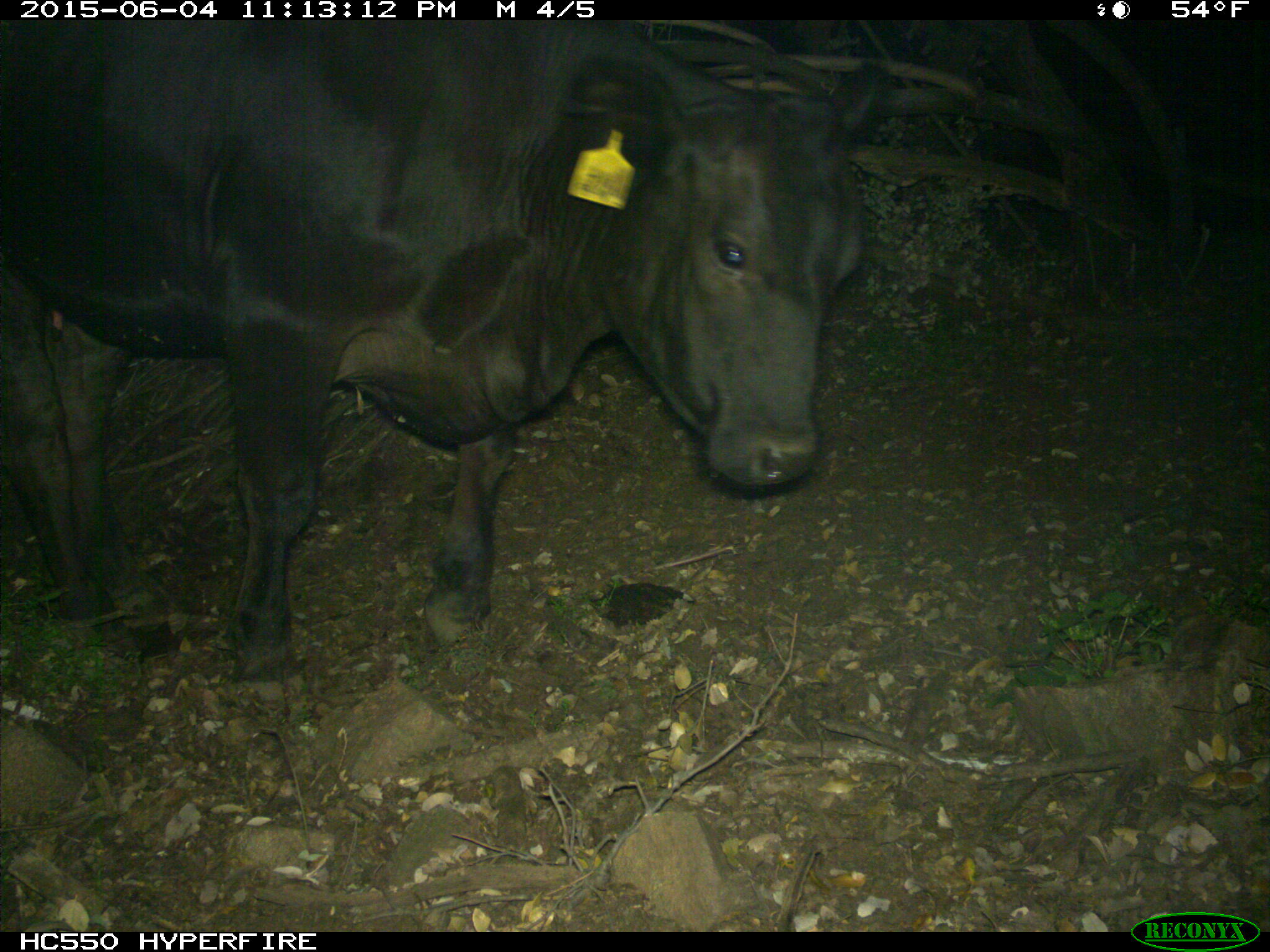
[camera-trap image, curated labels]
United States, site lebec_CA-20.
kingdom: Animalia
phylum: Chordata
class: Mammalia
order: Artiodactyla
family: Bovidae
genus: Bos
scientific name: Bos taurus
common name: domestic cow